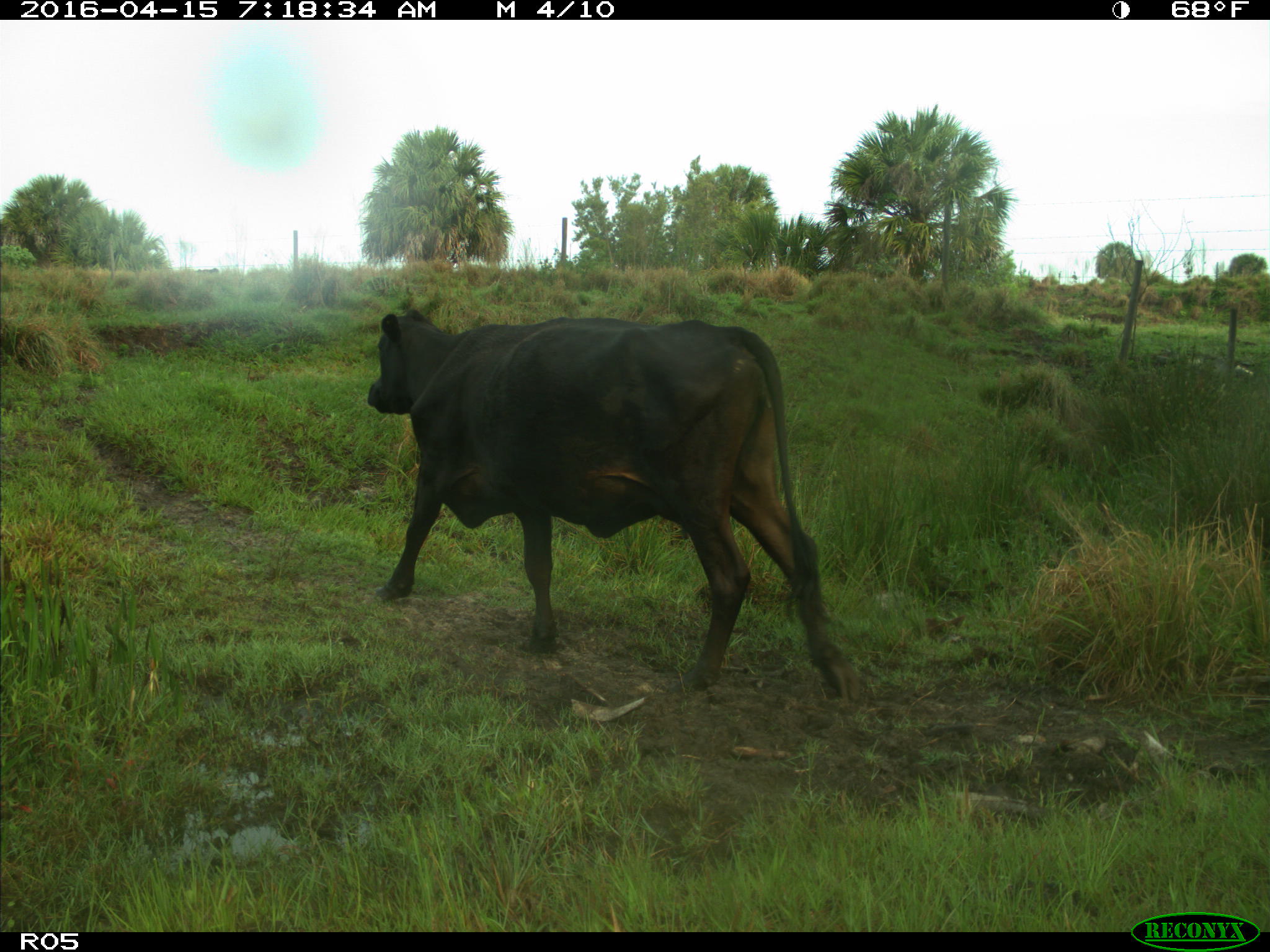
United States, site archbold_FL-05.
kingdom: Animalia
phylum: Chordata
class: Mammalia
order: Artiodactyla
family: Bovidae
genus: Bos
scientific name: Bos taurus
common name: domestic cow